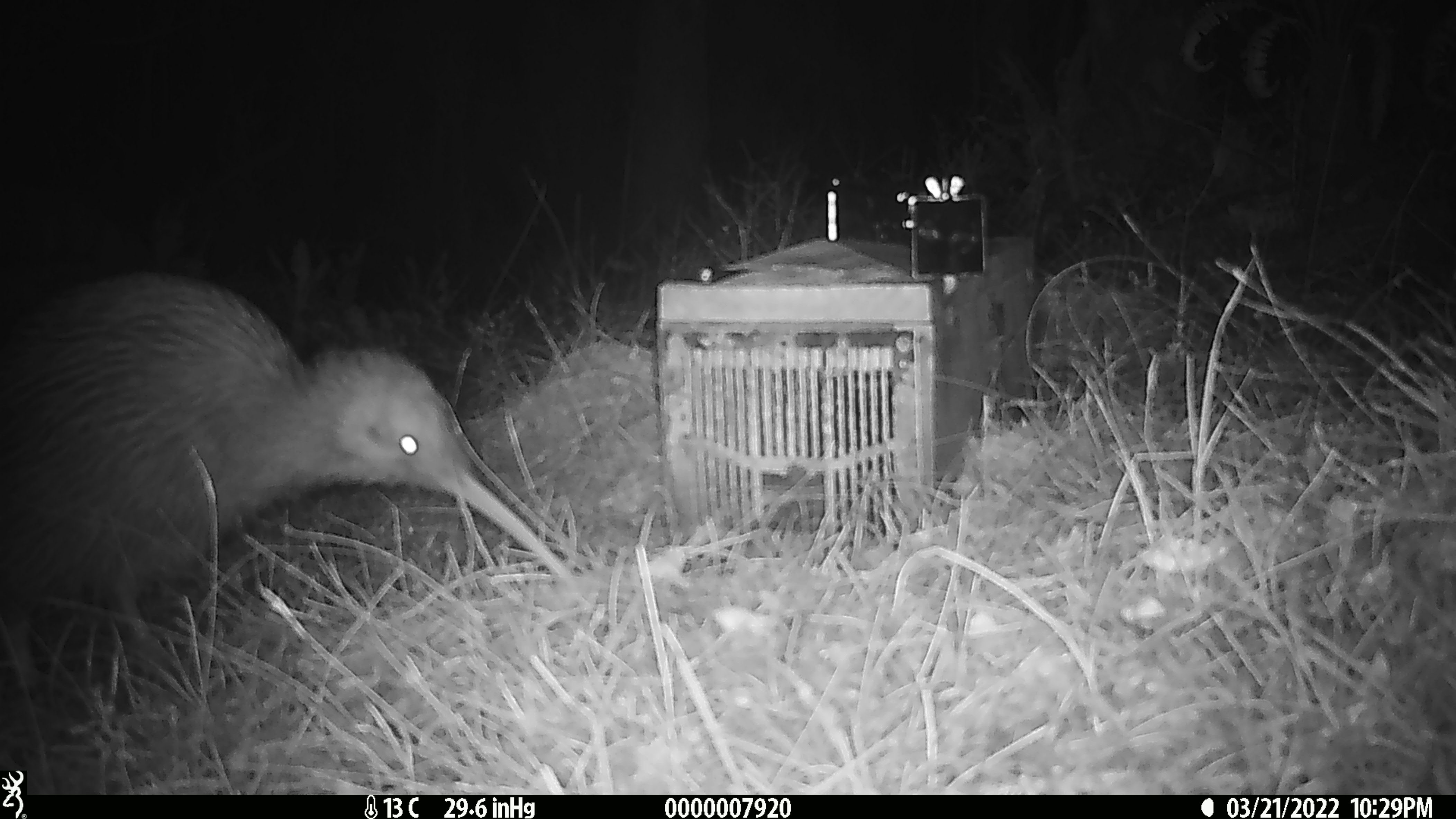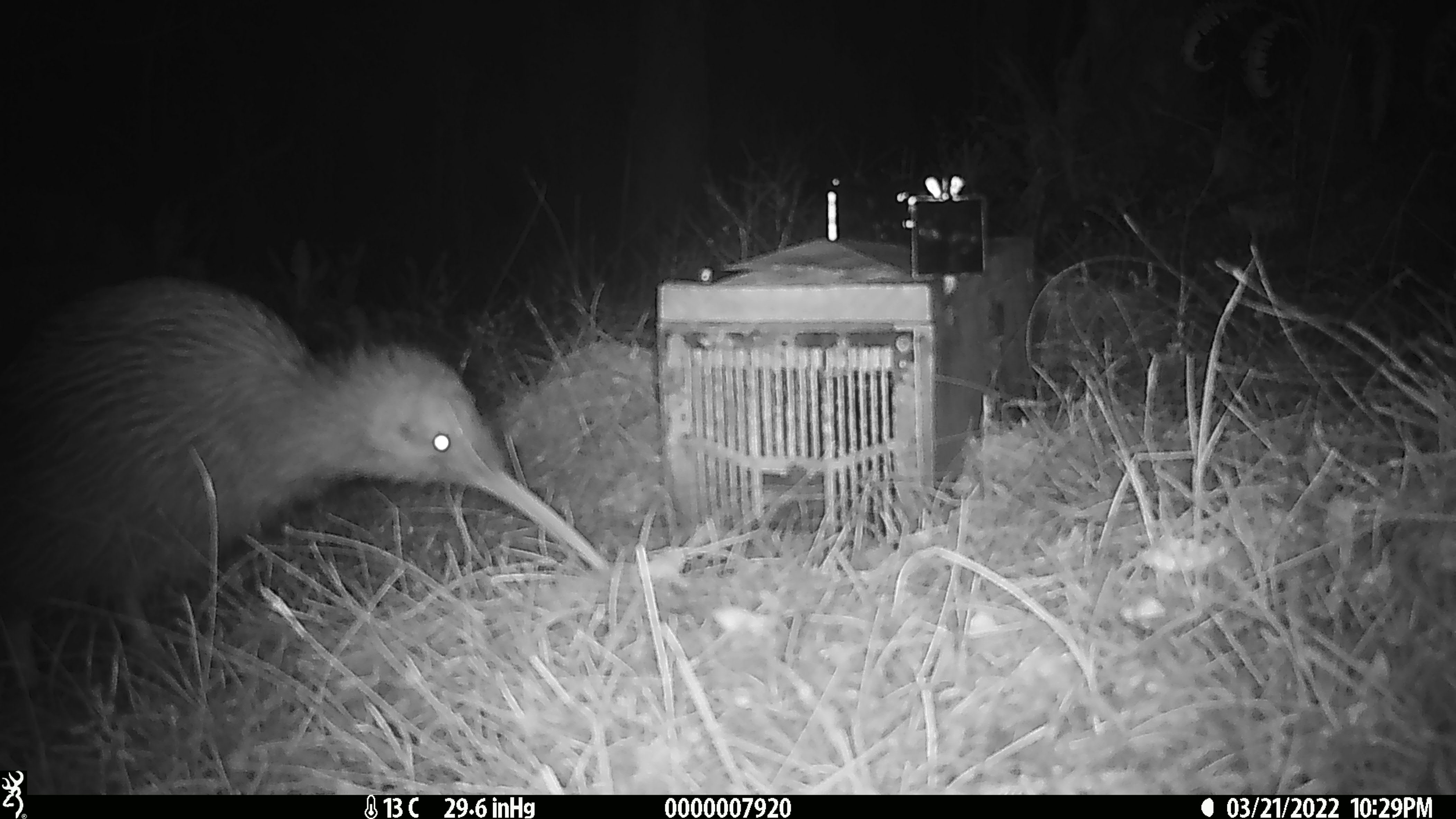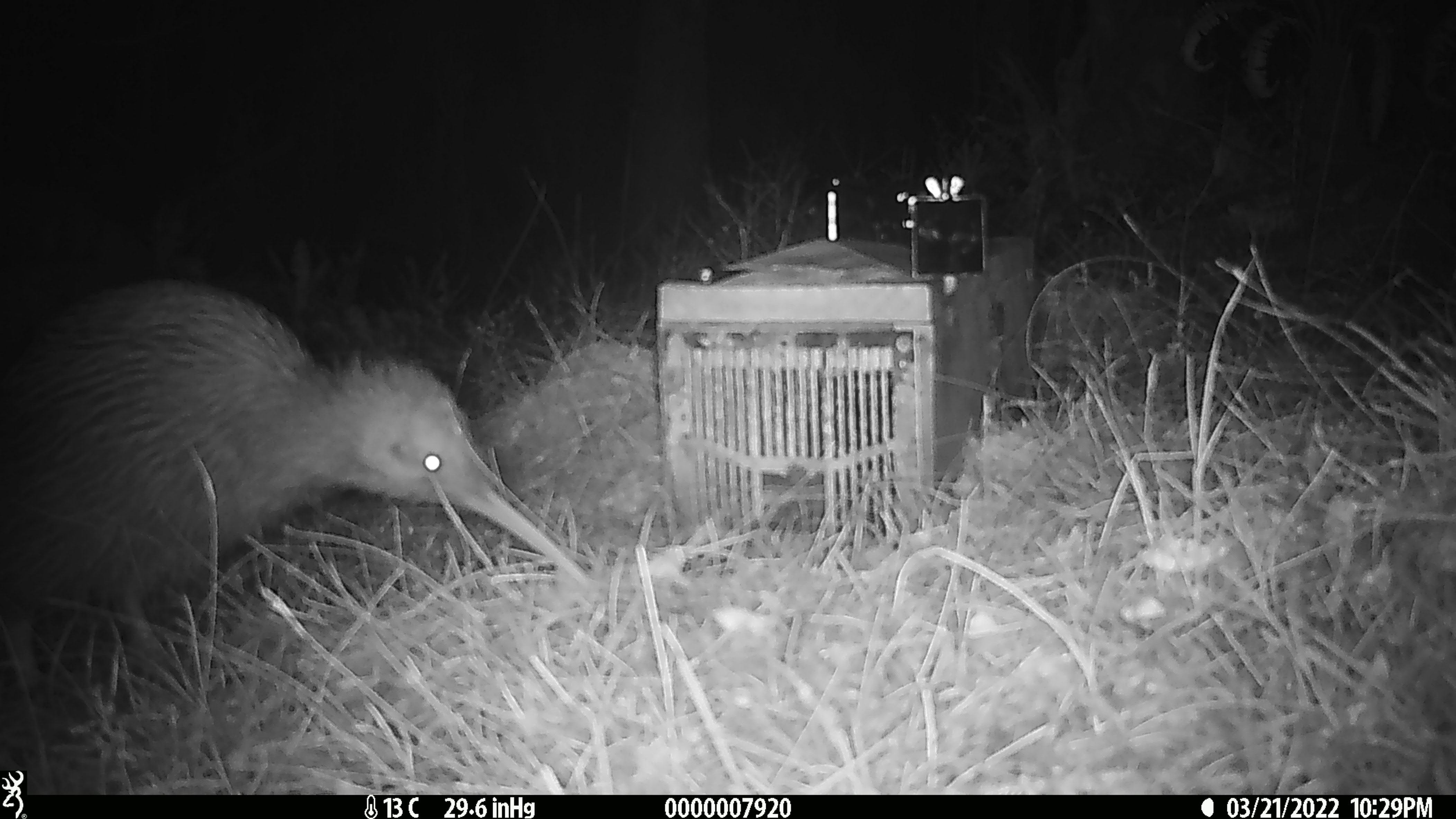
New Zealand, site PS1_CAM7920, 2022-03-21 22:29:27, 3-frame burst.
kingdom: Animalia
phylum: Chordata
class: Aves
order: Apterygiformes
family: Apterygidae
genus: Apteryx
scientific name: Apteryx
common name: kiwi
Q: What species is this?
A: Kiwi (Apteryx).